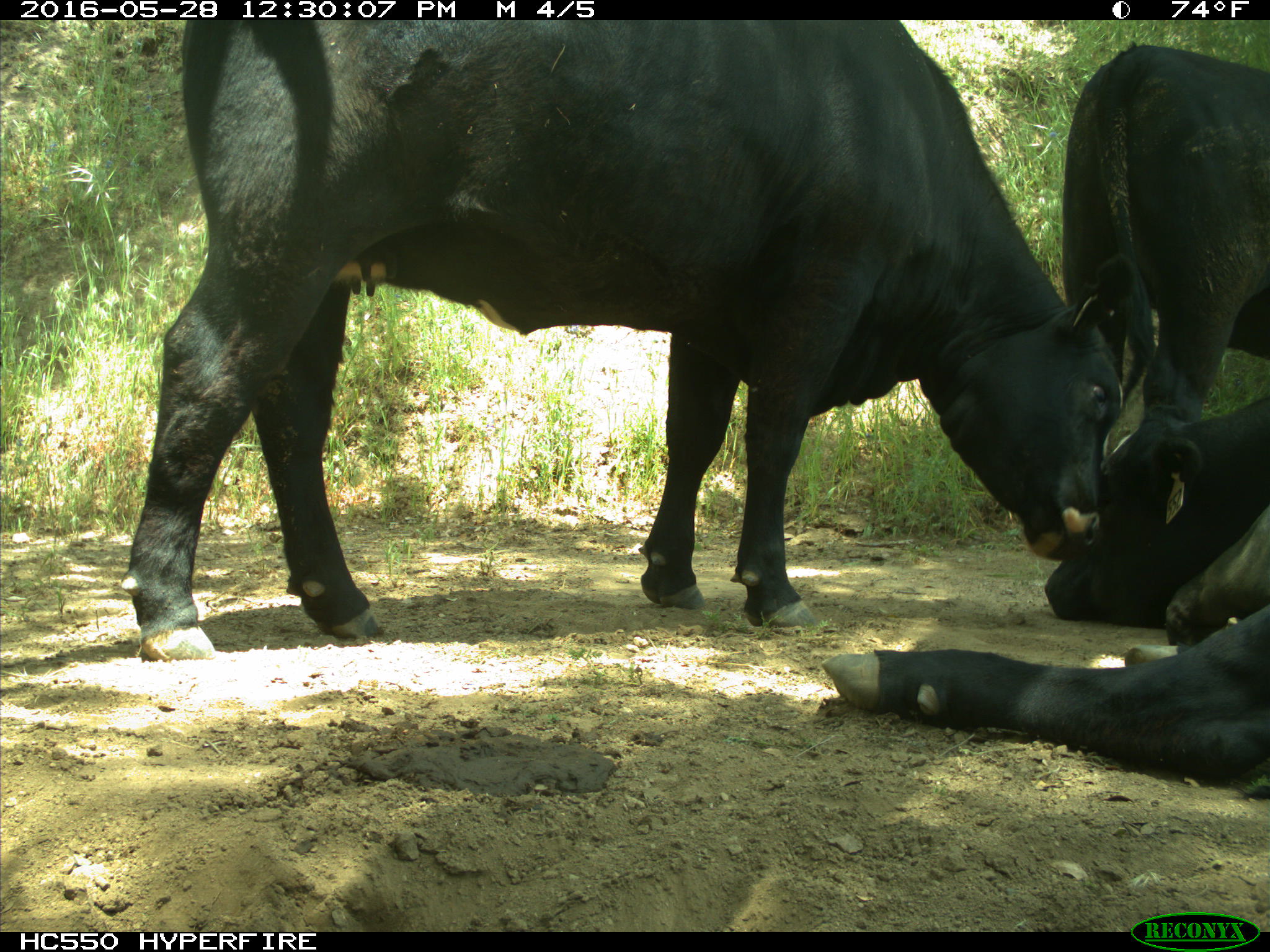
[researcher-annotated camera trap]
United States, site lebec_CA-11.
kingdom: Animalia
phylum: Chordata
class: Mammalia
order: Artiodactyla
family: Bovidae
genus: Bos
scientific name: Bos taurus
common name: domestic cow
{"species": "Bos taurus (domestic cow)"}